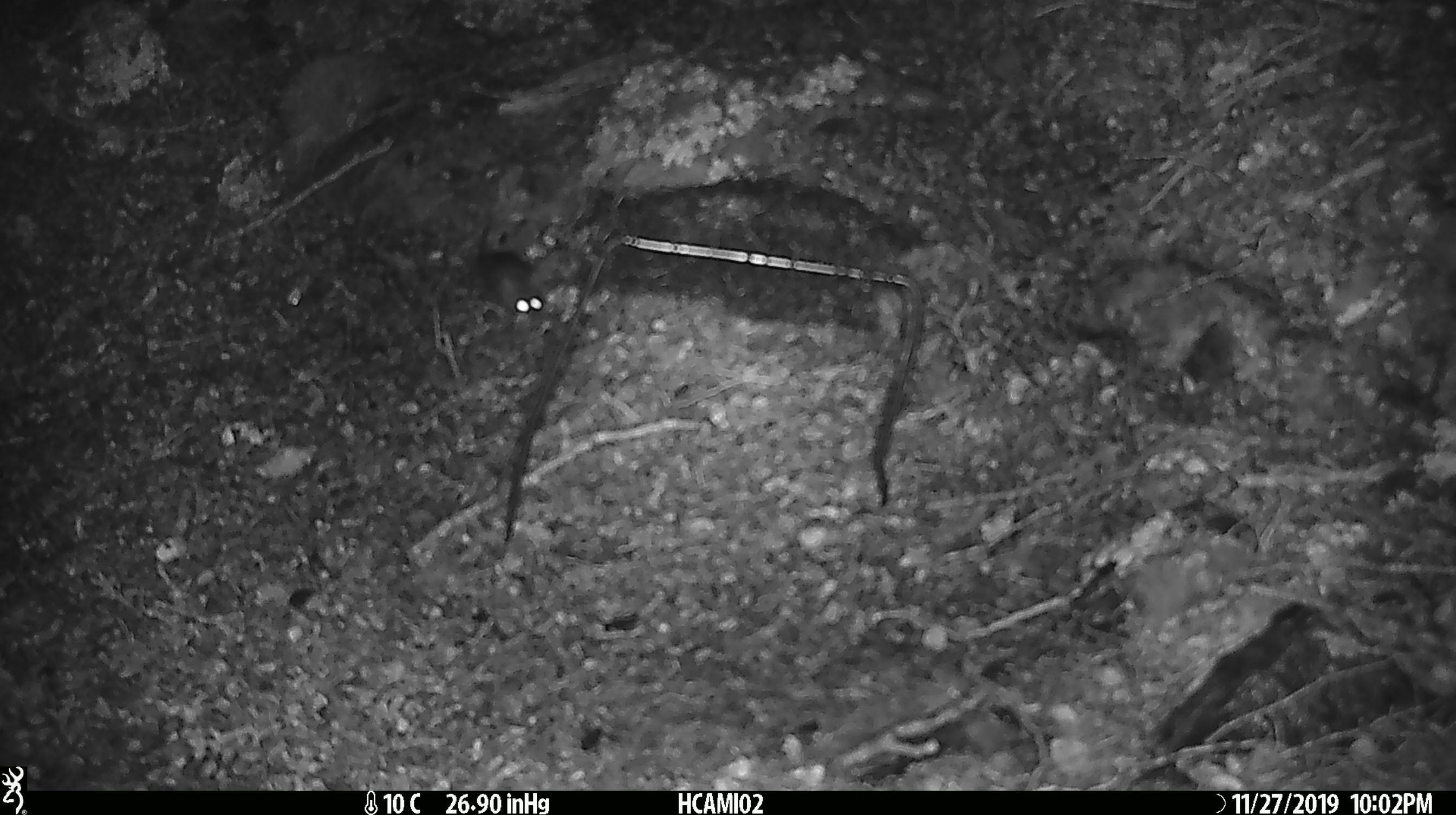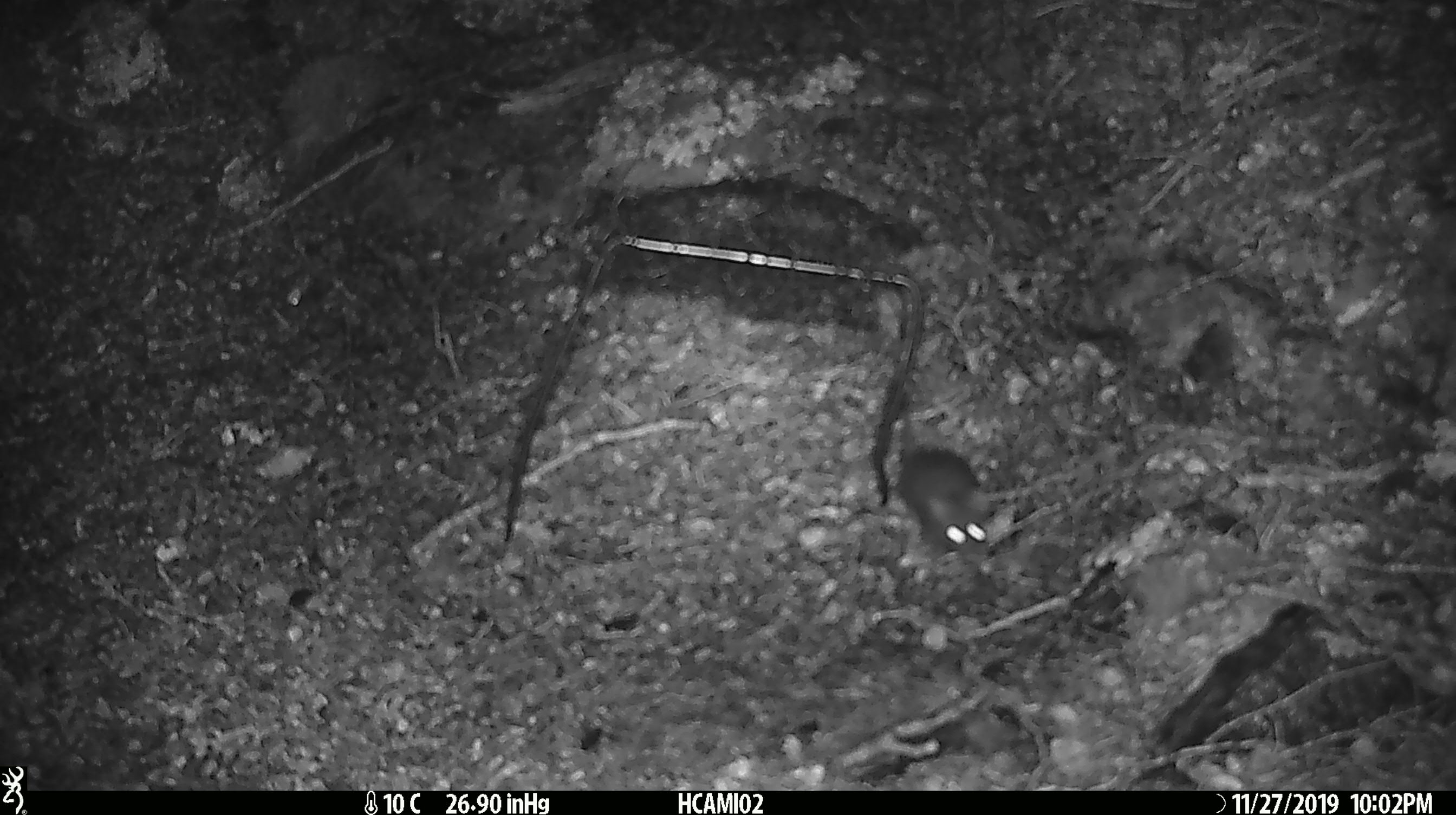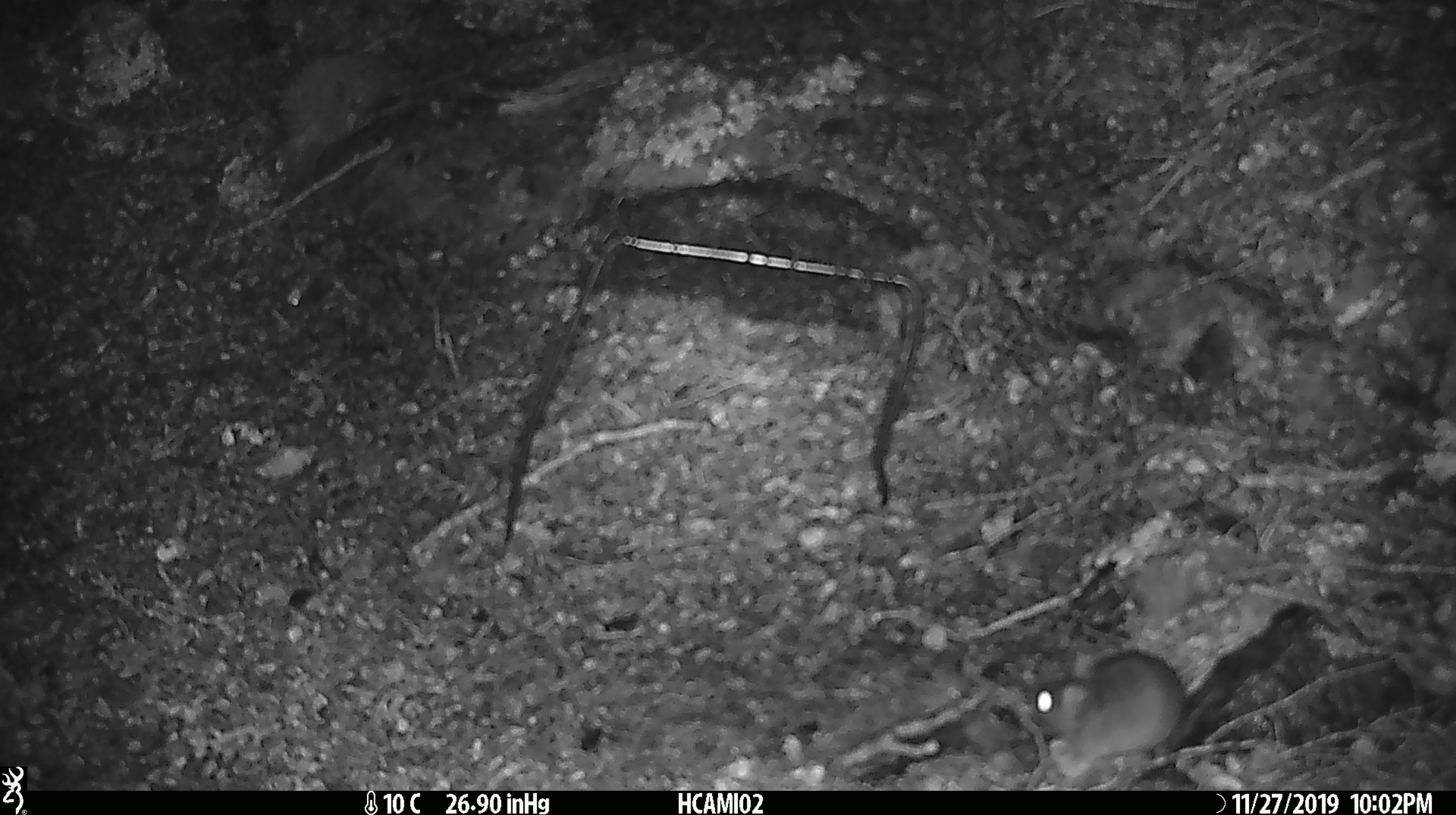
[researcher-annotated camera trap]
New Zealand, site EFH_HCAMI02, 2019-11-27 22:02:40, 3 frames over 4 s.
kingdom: Animalia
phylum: Chordata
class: Mammalia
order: Rodentia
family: Muridae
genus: Mus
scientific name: Mus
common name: mouse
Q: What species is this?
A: Mouse (Mus).